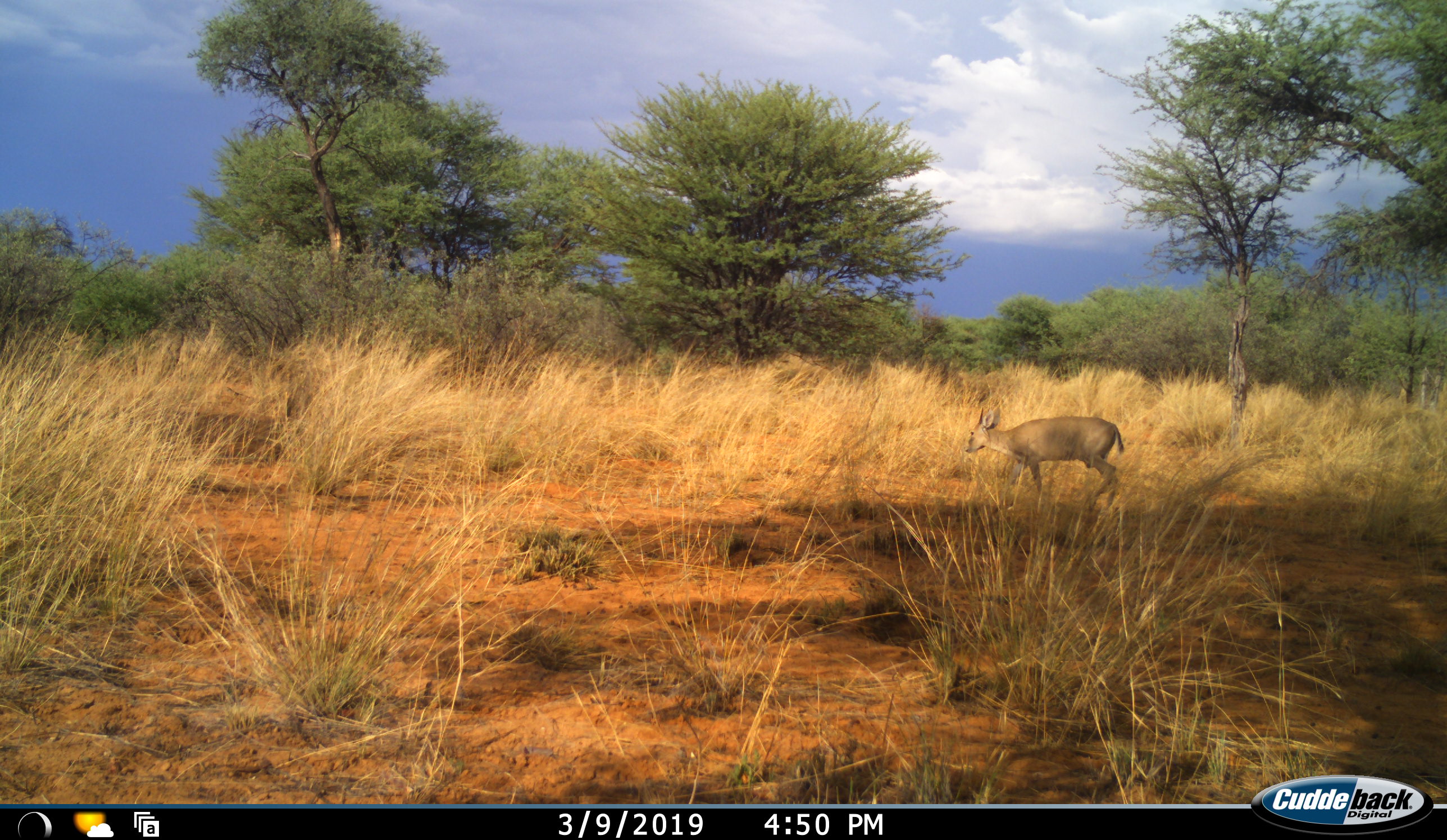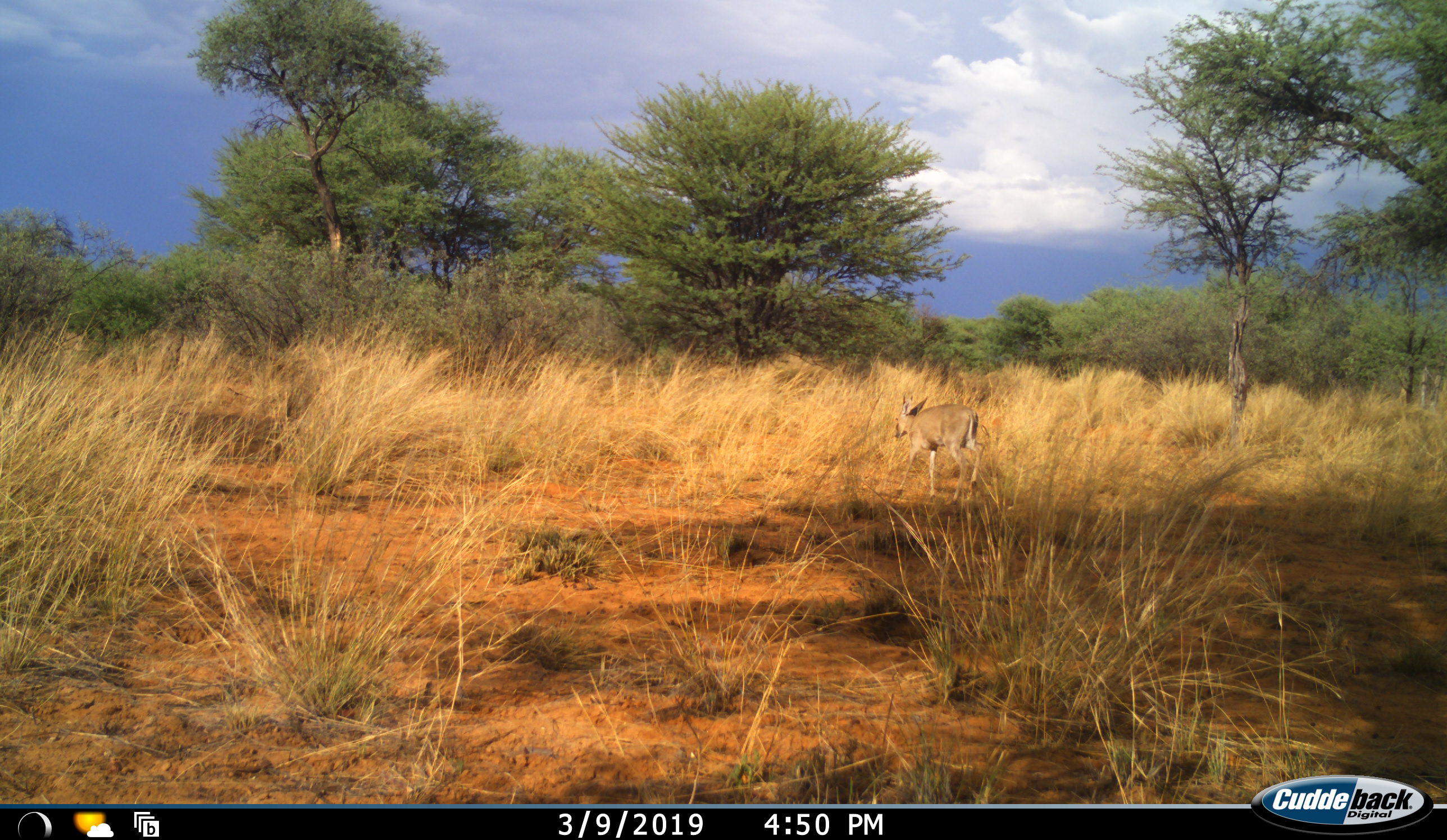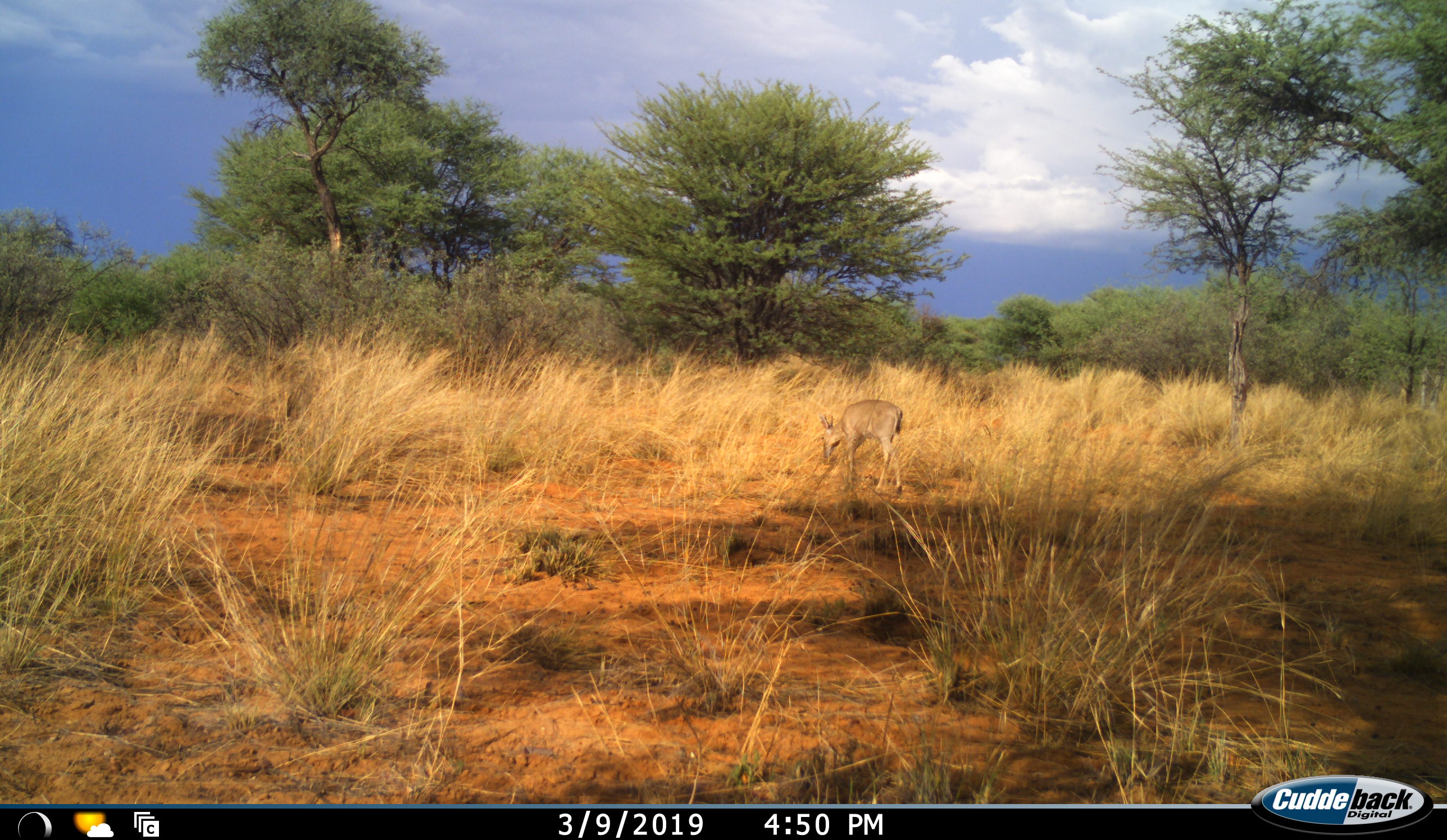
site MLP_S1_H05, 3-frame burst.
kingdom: Animalia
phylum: Chordata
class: Mammalia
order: Artiodactyla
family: Bovidae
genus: Sylvicapra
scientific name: Sylvicapra grimmia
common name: common duiker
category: duikercommongrey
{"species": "duikercommongrey (common duiker) (Sylvicapra grimmia)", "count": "1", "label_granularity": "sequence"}